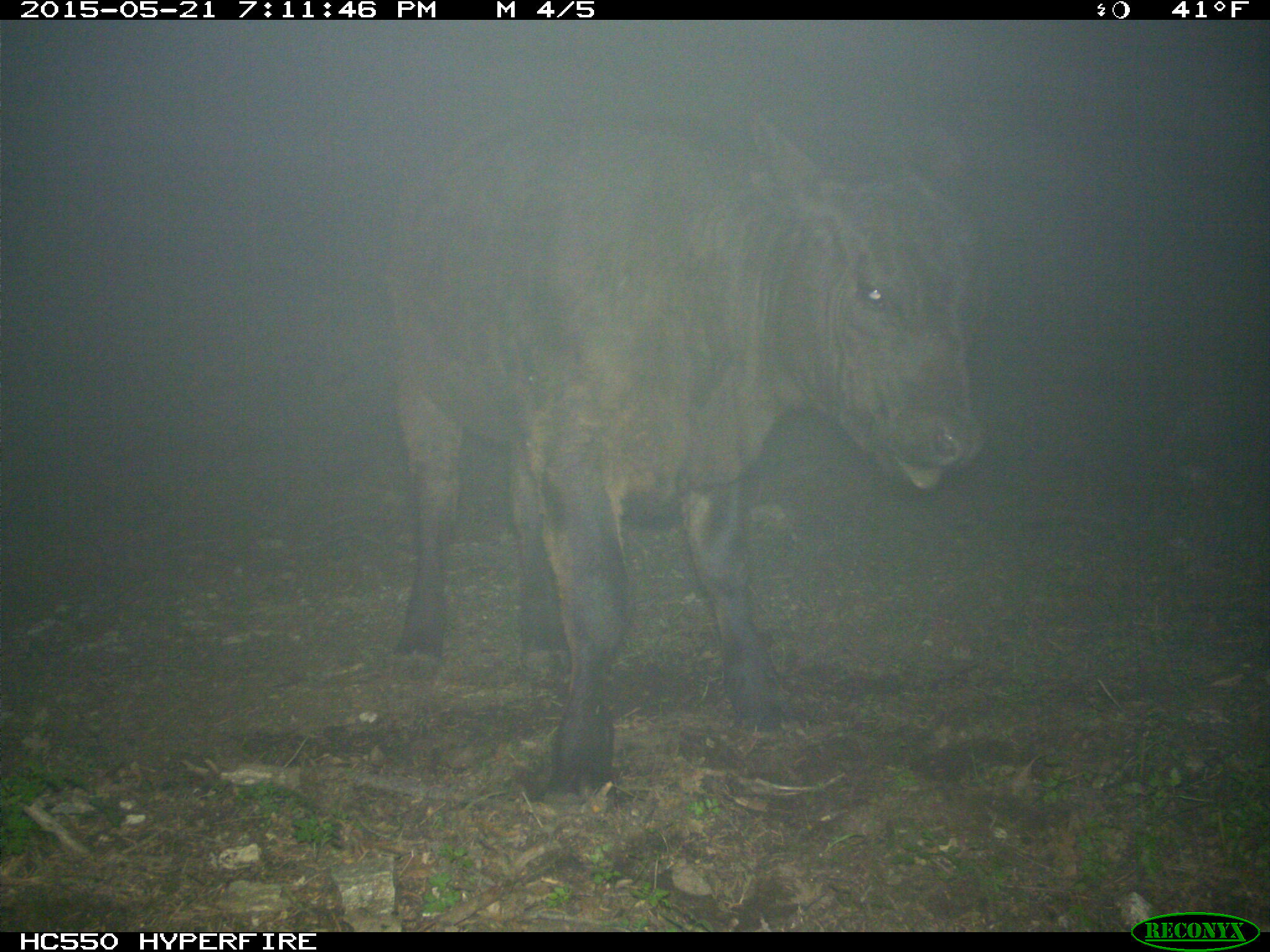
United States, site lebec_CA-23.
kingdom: Animalia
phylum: Chordata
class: Mammalia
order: Artiodactyla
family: Bovidae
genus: Bos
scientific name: Bos taurus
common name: domestic cow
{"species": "Bos taurus (domestic cow)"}